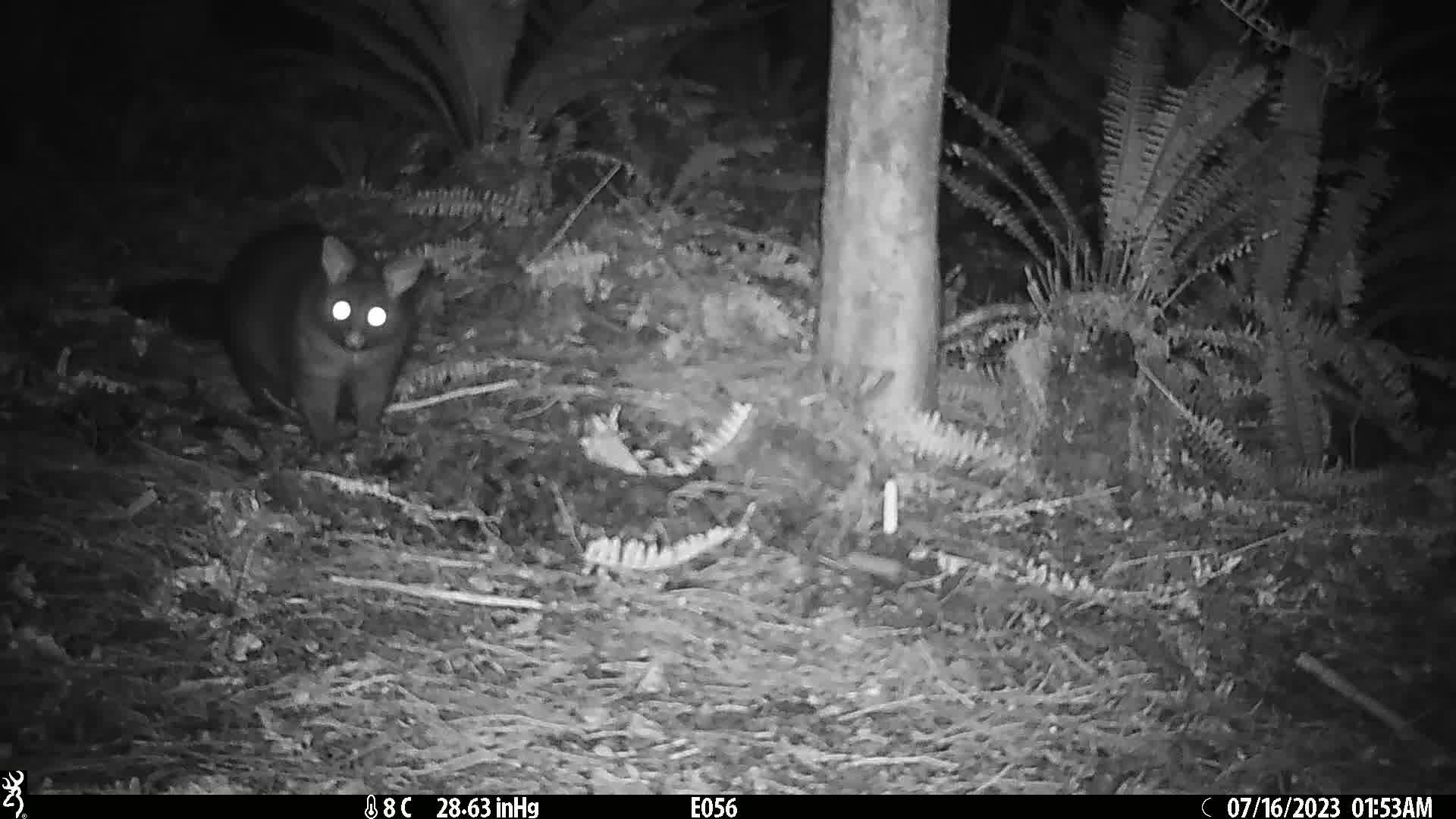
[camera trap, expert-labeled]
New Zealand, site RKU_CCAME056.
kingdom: Animalia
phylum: Chordata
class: Mammalia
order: Diprotodontia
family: Phalangeridae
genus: Trichosurus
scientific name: Trichosurus vulpecula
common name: common brushtail possum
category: possum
Possum (common brushtail possum) (Trichosurus vulpecula).